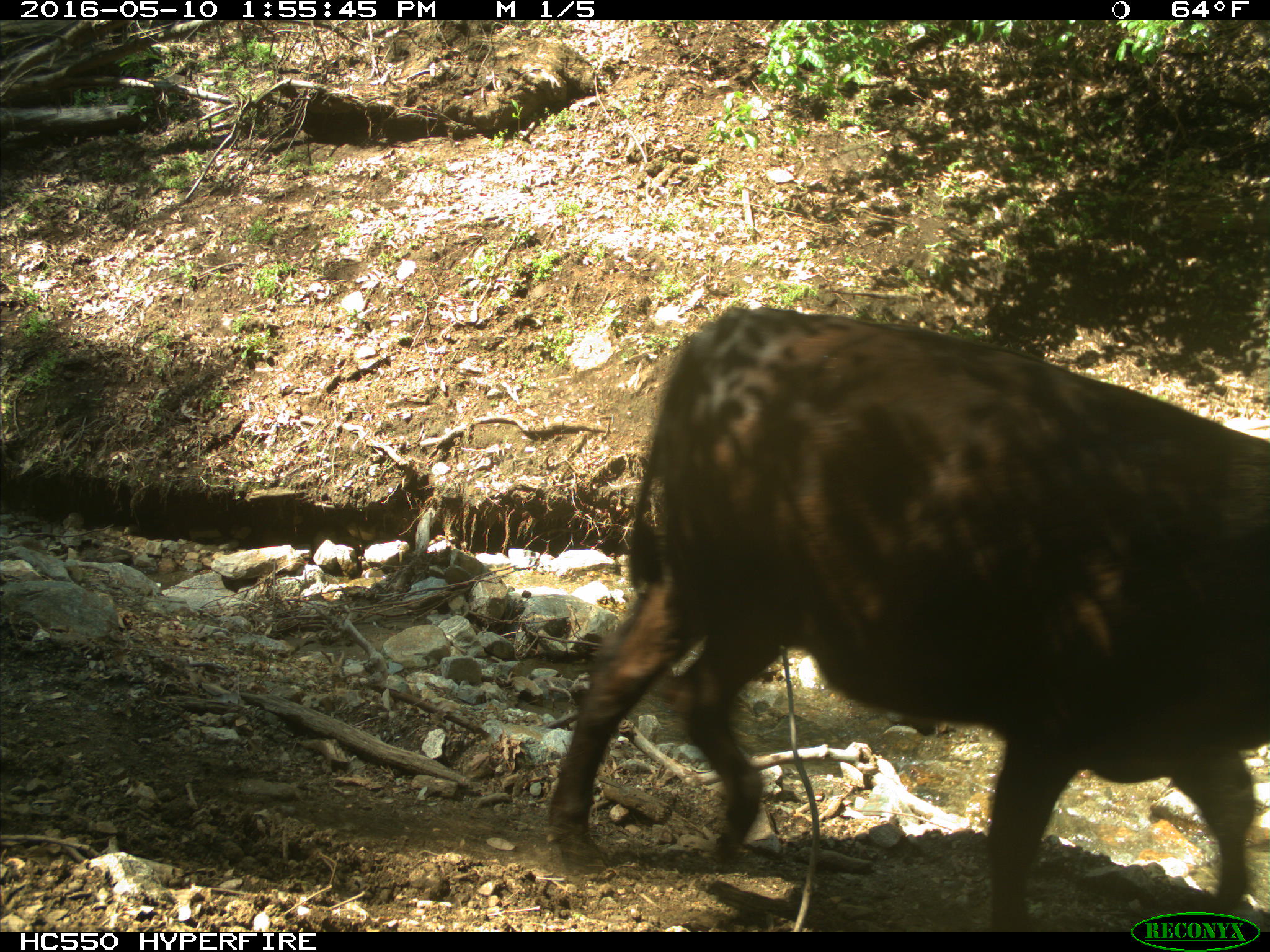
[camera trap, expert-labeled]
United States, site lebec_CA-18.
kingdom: Animalia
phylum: Chordata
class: Mammalia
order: Artiodactyla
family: Bovidae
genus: Bos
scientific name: Bos taurus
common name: domestic cow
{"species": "Bos taurus (domestic cow)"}